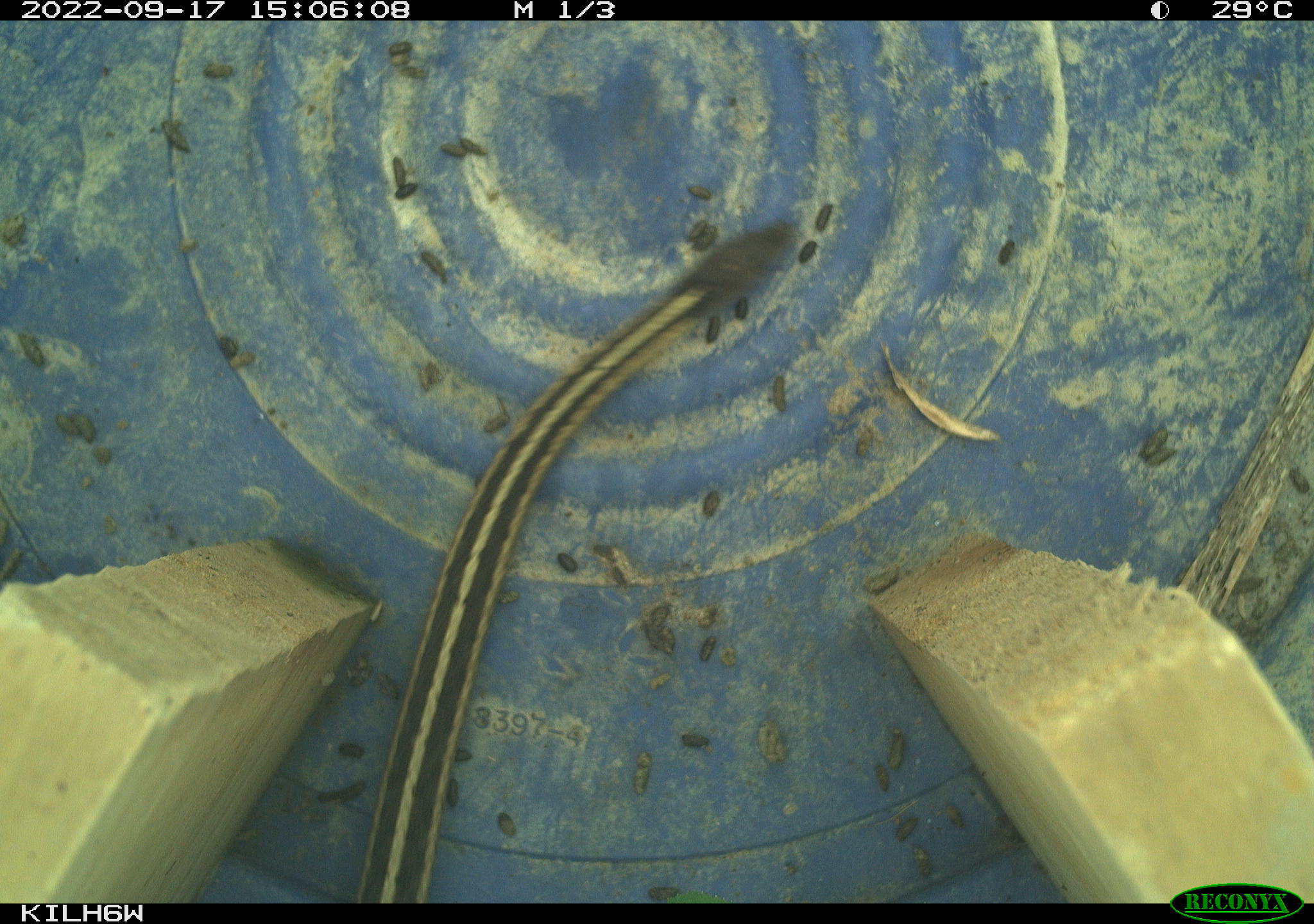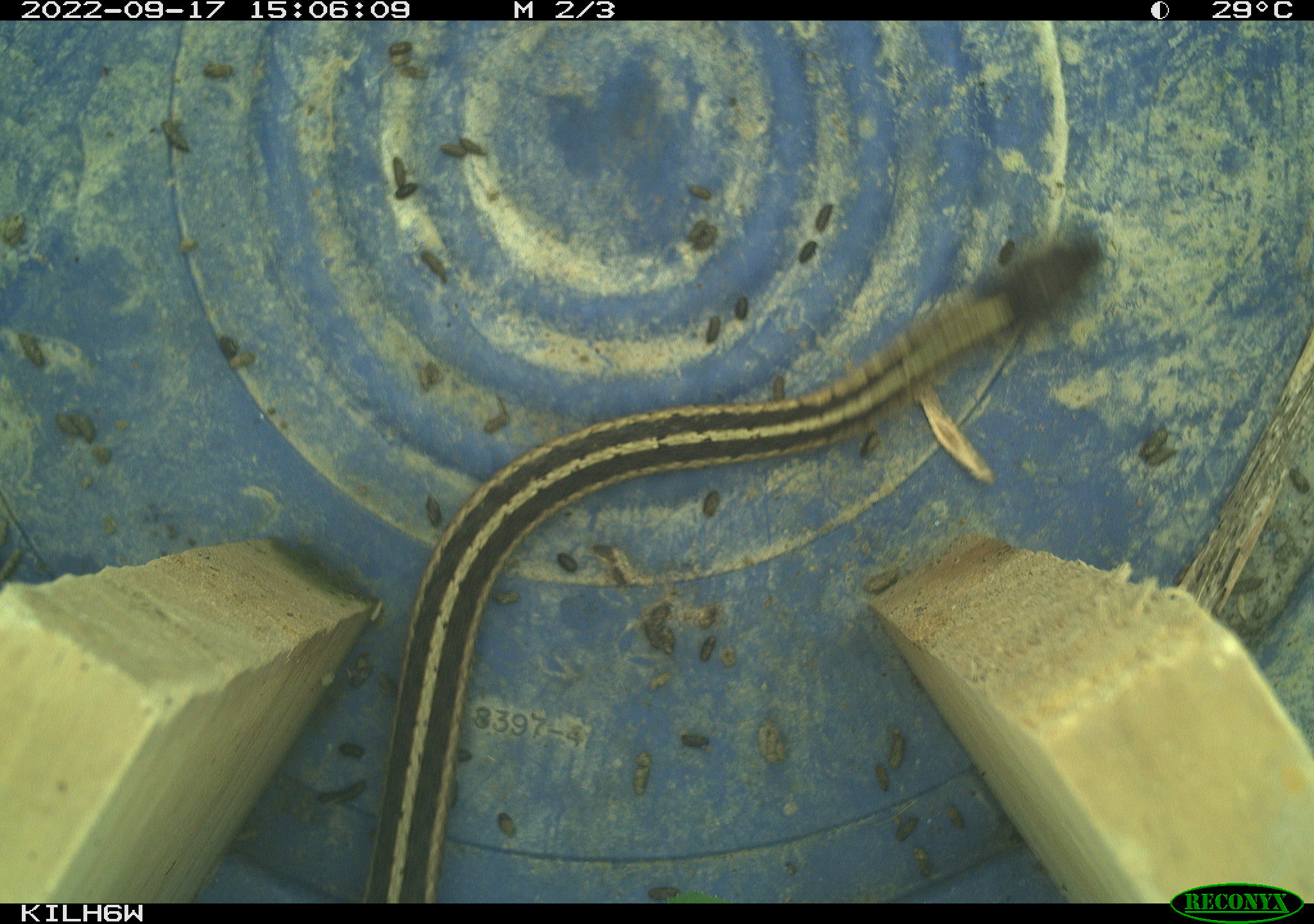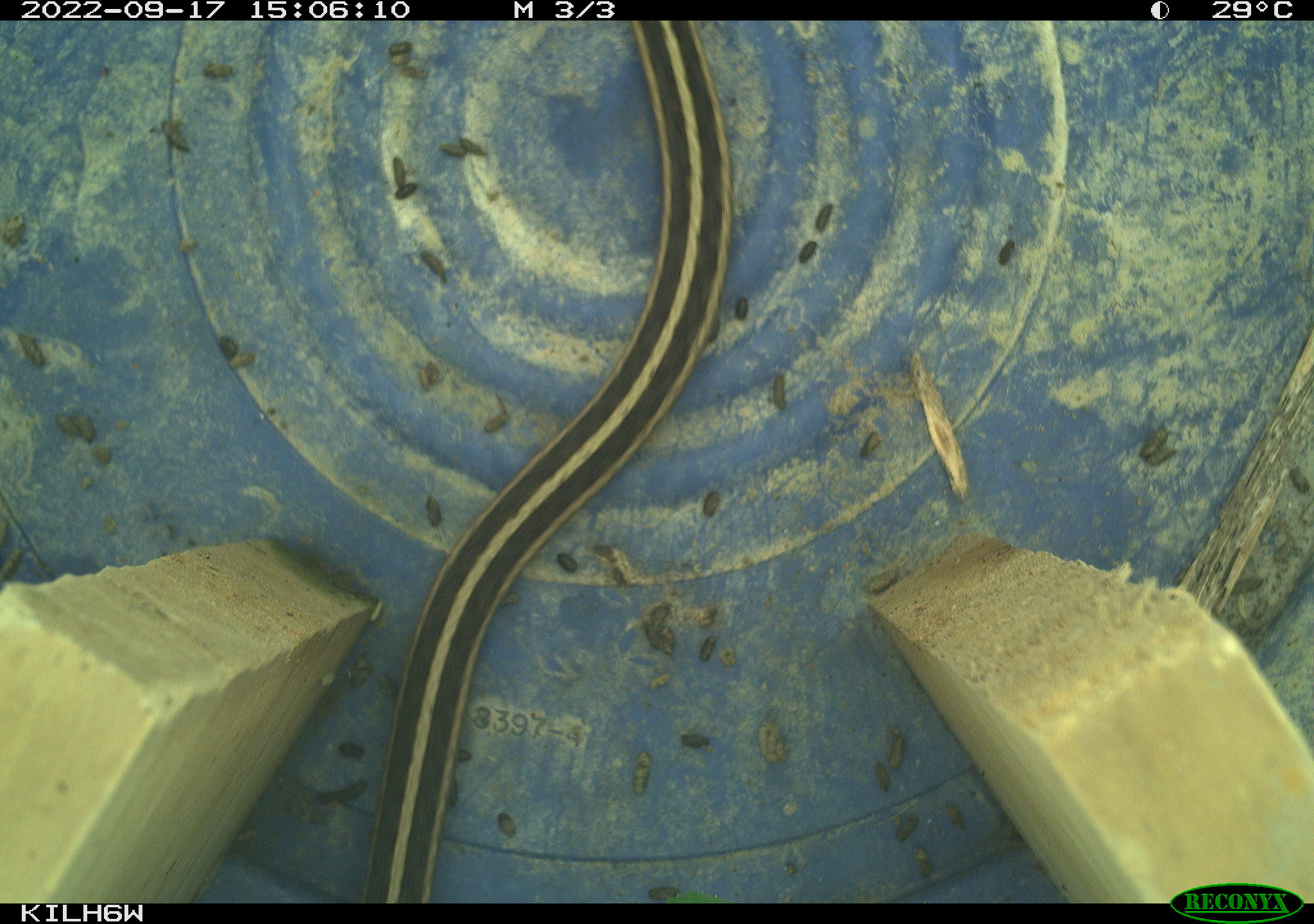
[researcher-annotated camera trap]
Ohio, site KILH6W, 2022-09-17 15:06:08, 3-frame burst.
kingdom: Animalia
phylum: Chordata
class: Reptilia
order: Squamata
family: Colubridae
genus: Thamnophis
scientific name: Thamnophis sirtalis sirtalis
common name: eastern gartersnake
Eastern gartersnake (Thamnophis sirtalis sirtalis).